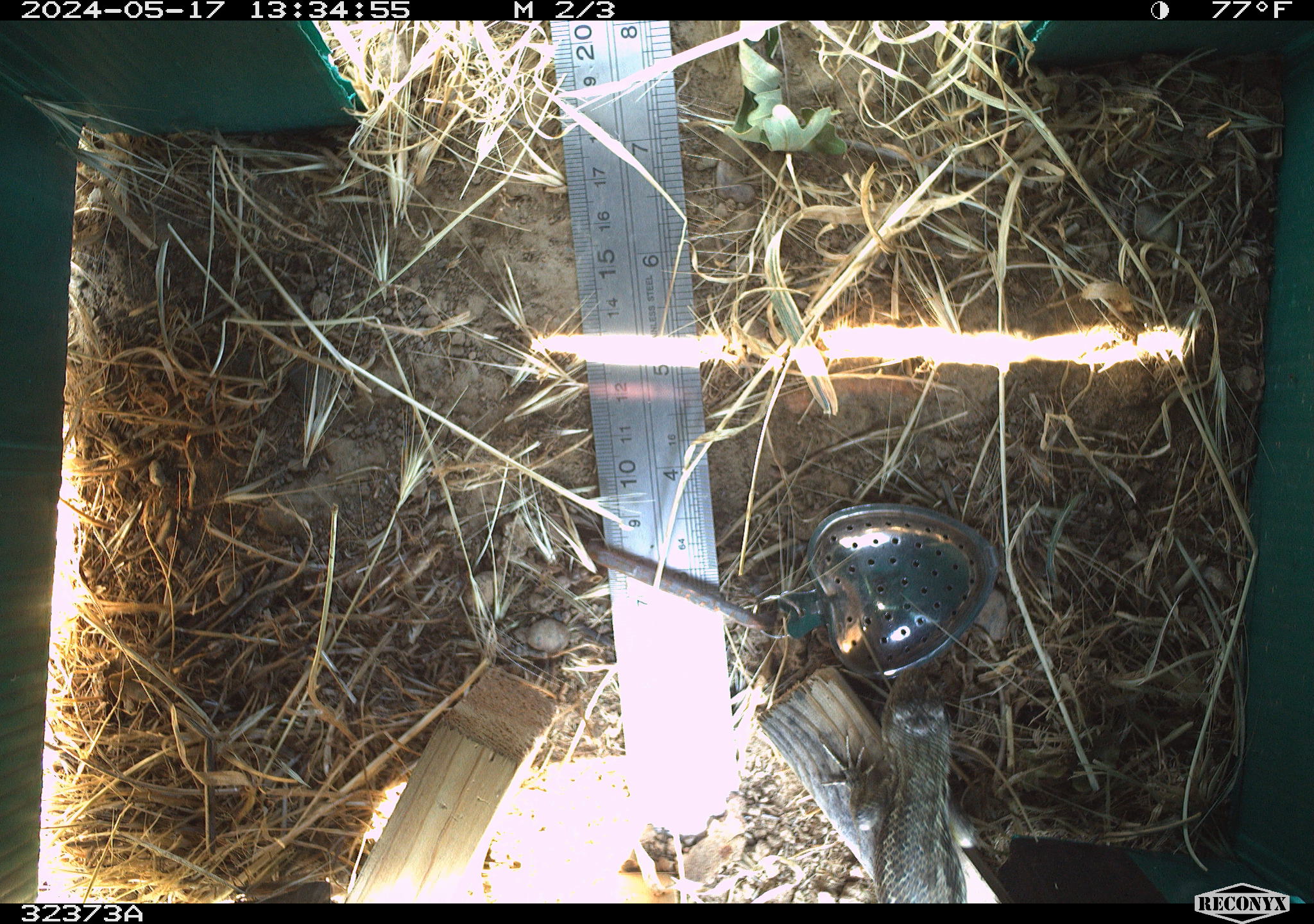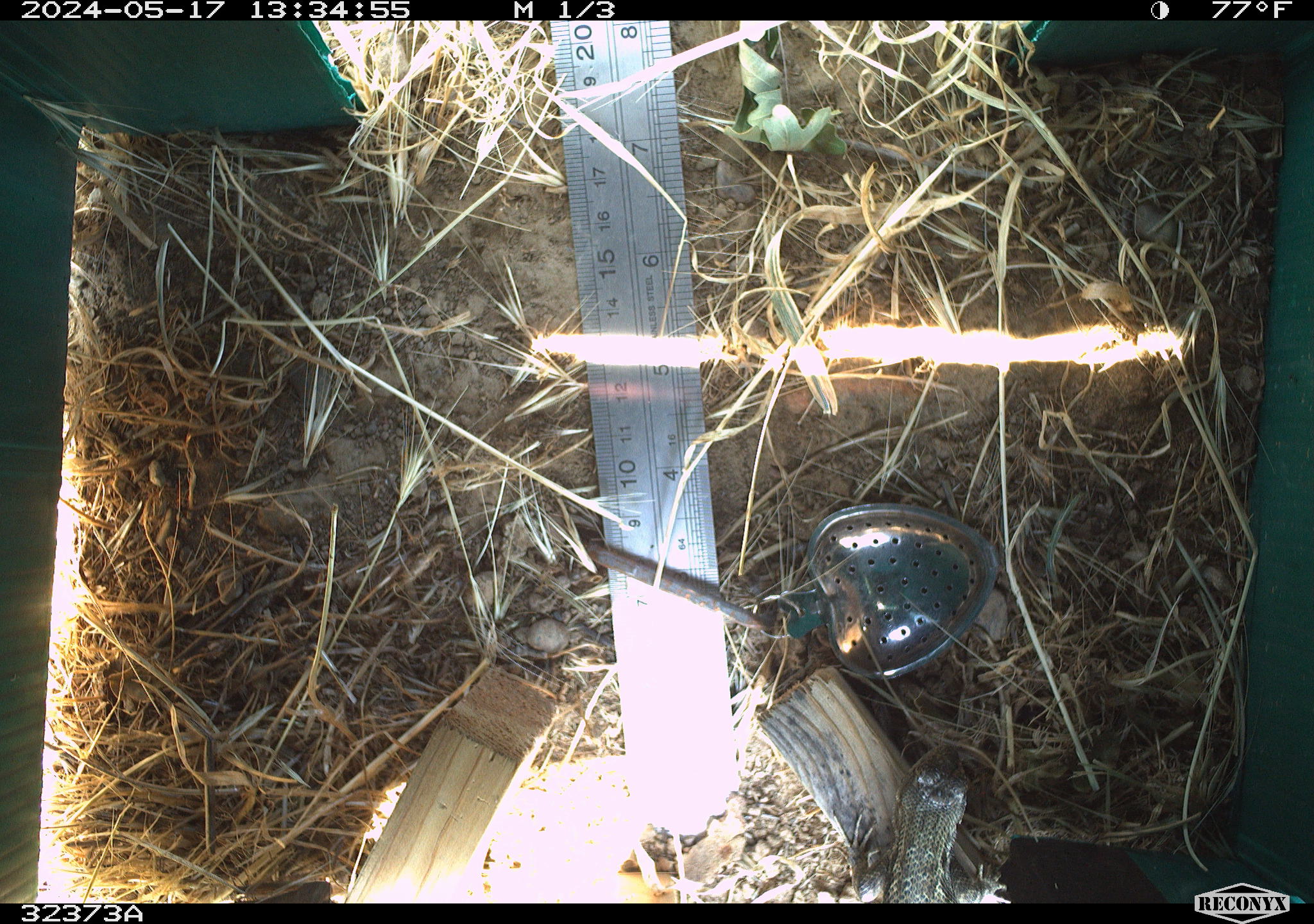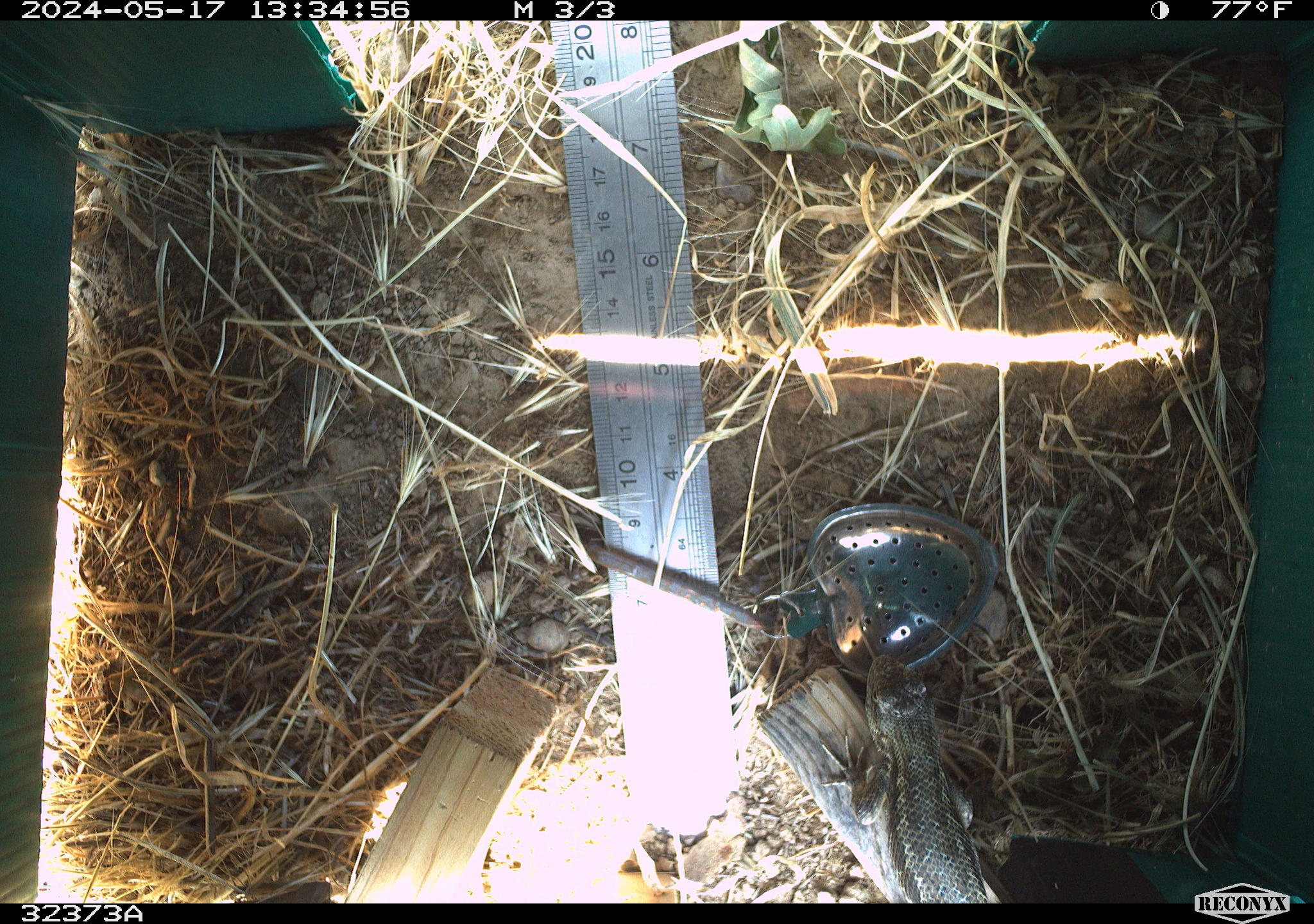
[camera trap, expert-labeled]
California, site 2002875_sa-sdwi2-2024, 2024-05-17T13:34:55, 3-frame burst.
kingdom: Animalia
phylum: Chordata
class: Reptilia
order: Squamata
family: Phrynosomatidae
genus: Sceloporus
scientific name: Sceloporus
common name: spiny lizards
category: sceloporus species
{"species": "sceloporus species (spiny lizards) (Sceloporus)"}